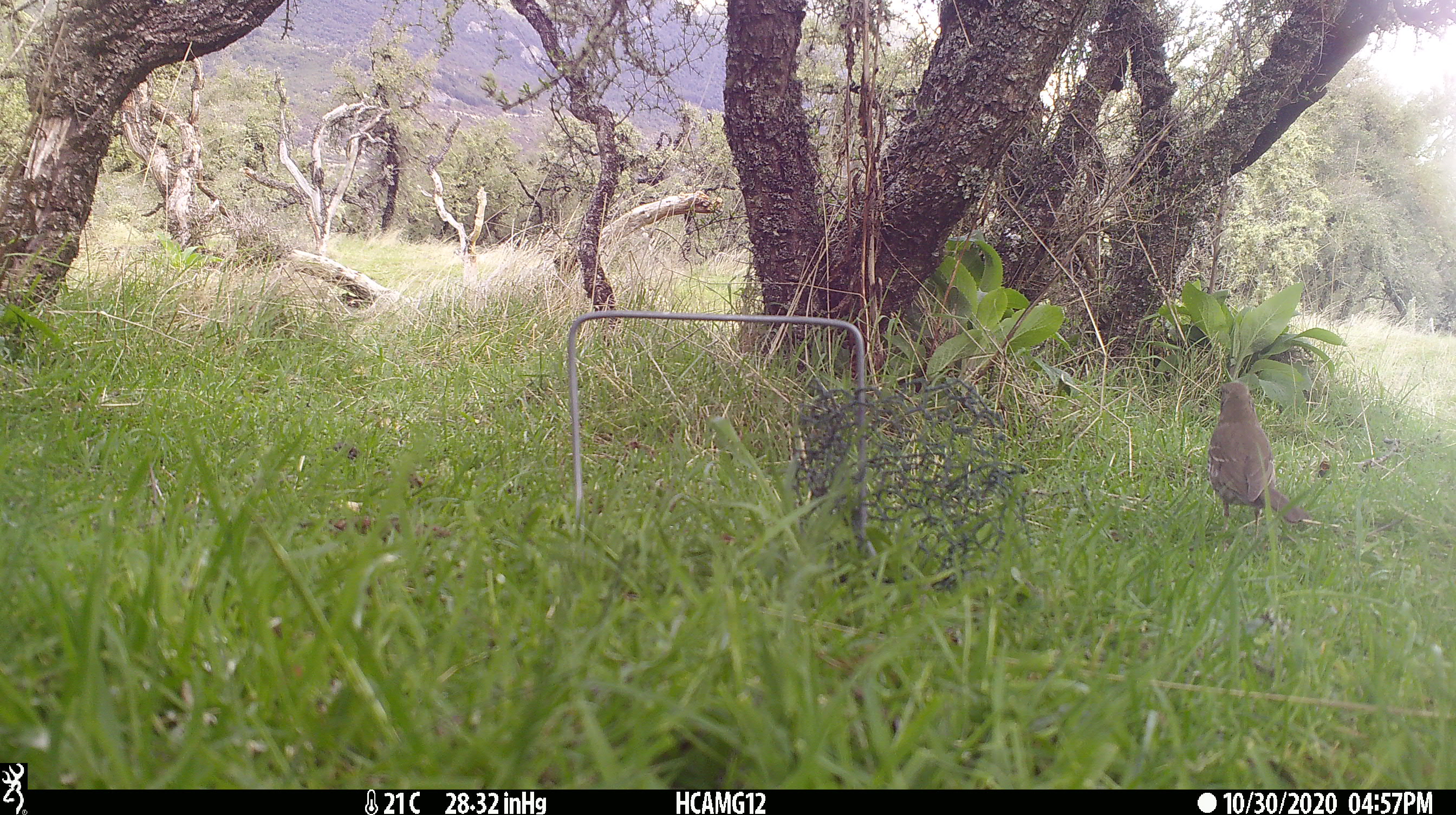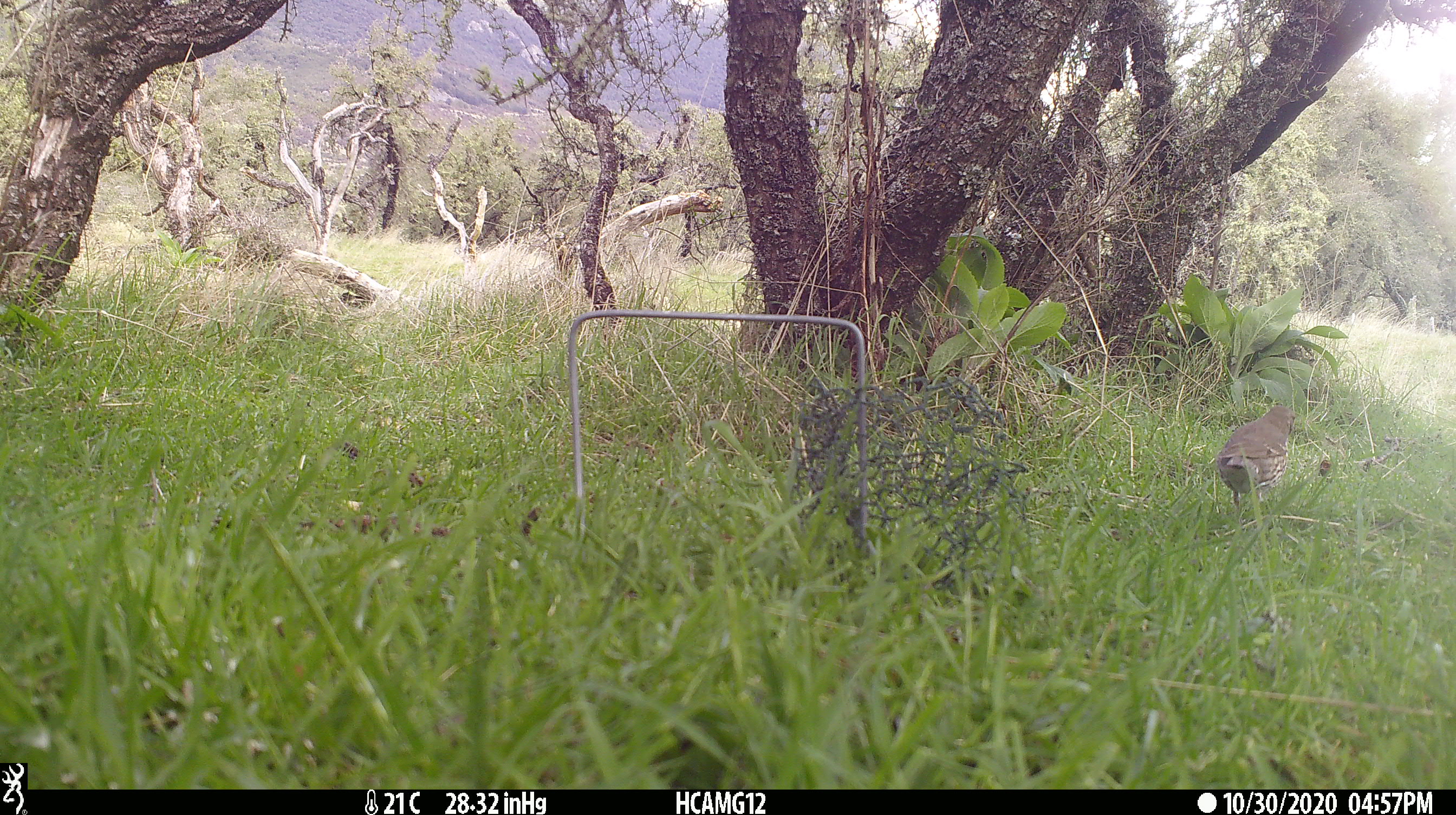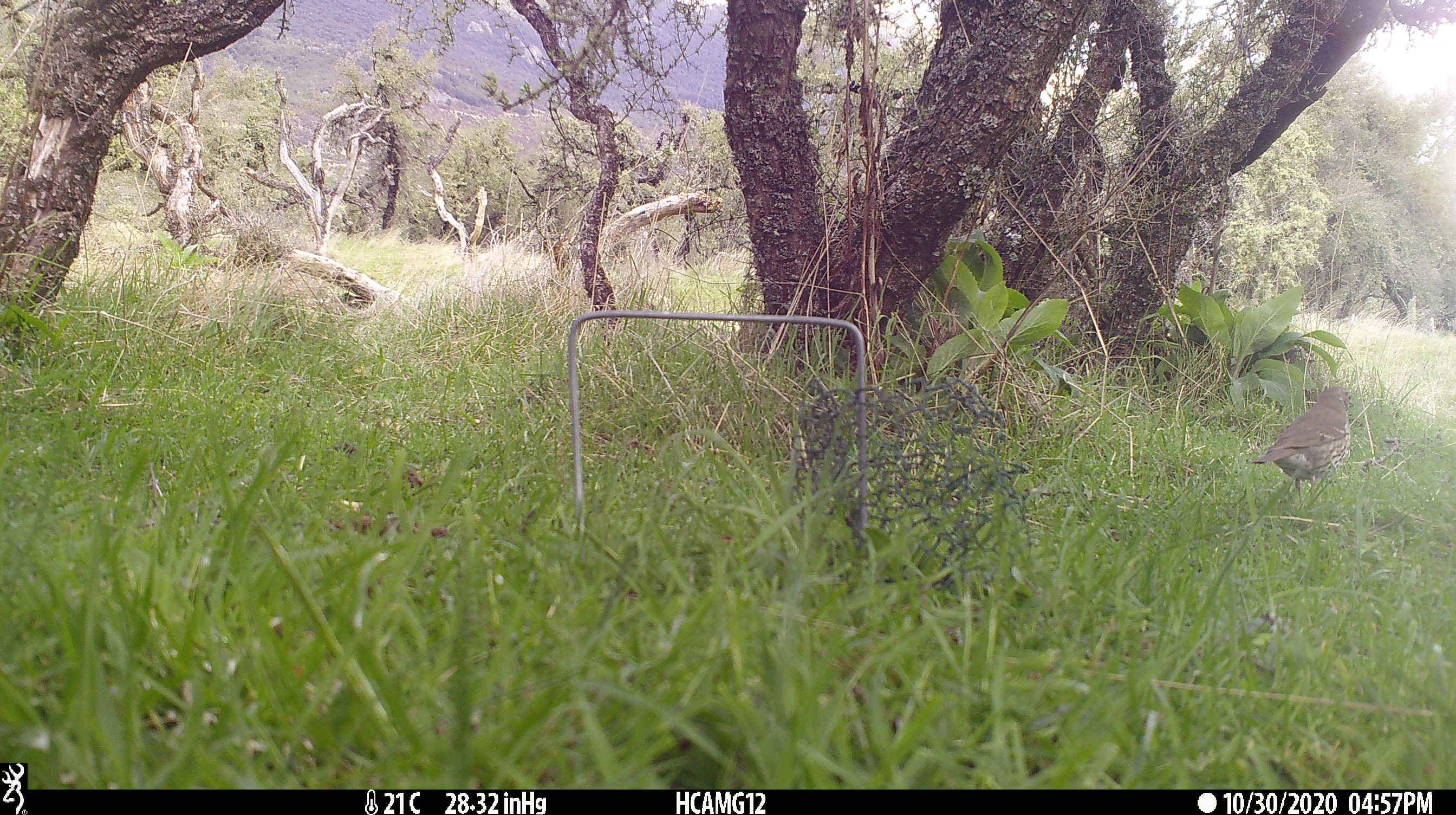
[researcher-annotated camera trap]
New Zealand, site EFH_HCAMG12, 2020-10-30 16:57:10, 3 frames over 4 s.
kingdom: Animalia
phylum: Chordata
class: Aves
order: Passeriformes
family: Turdidae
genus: Turdus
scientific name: Turdus philomelos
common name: song thrush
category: thrush